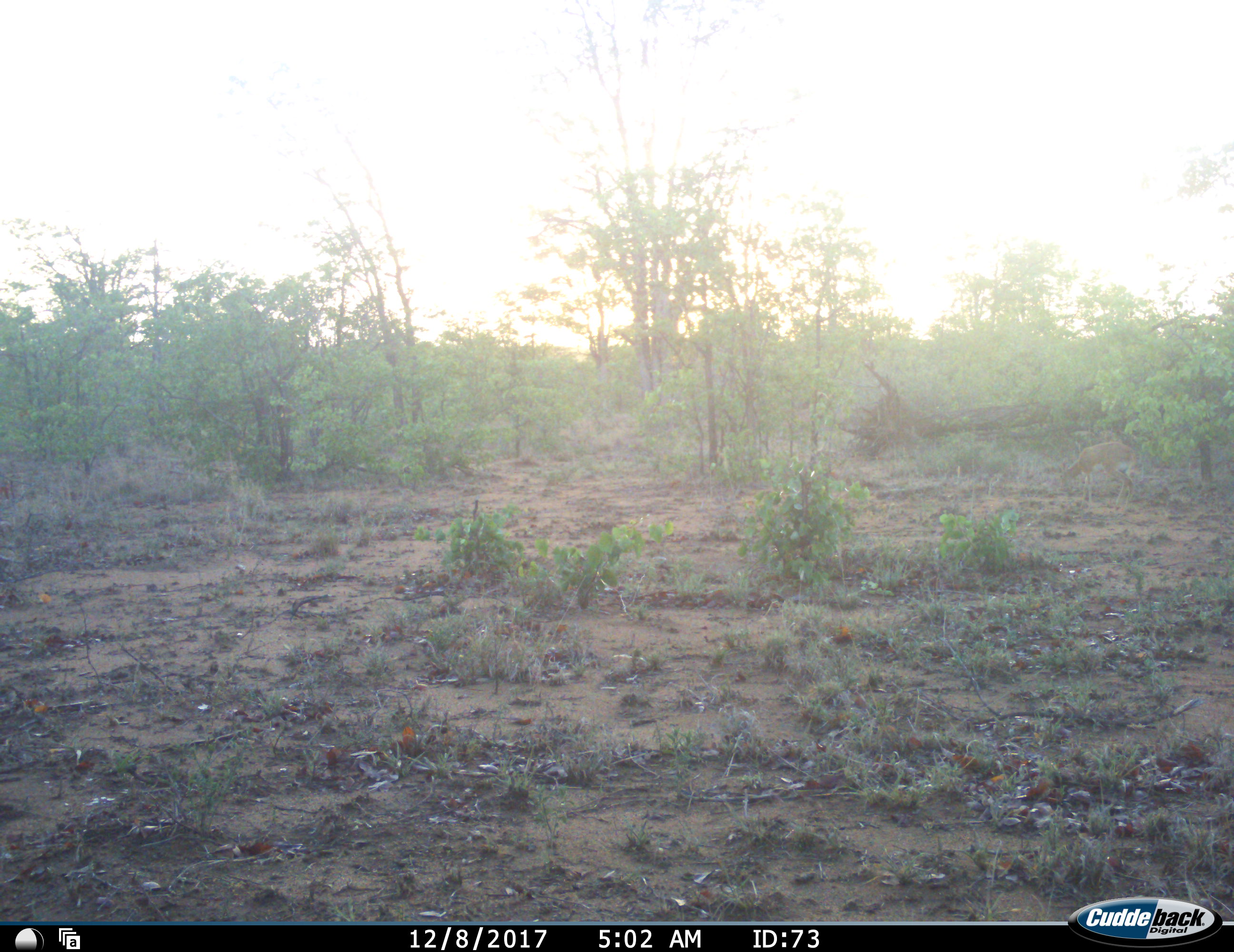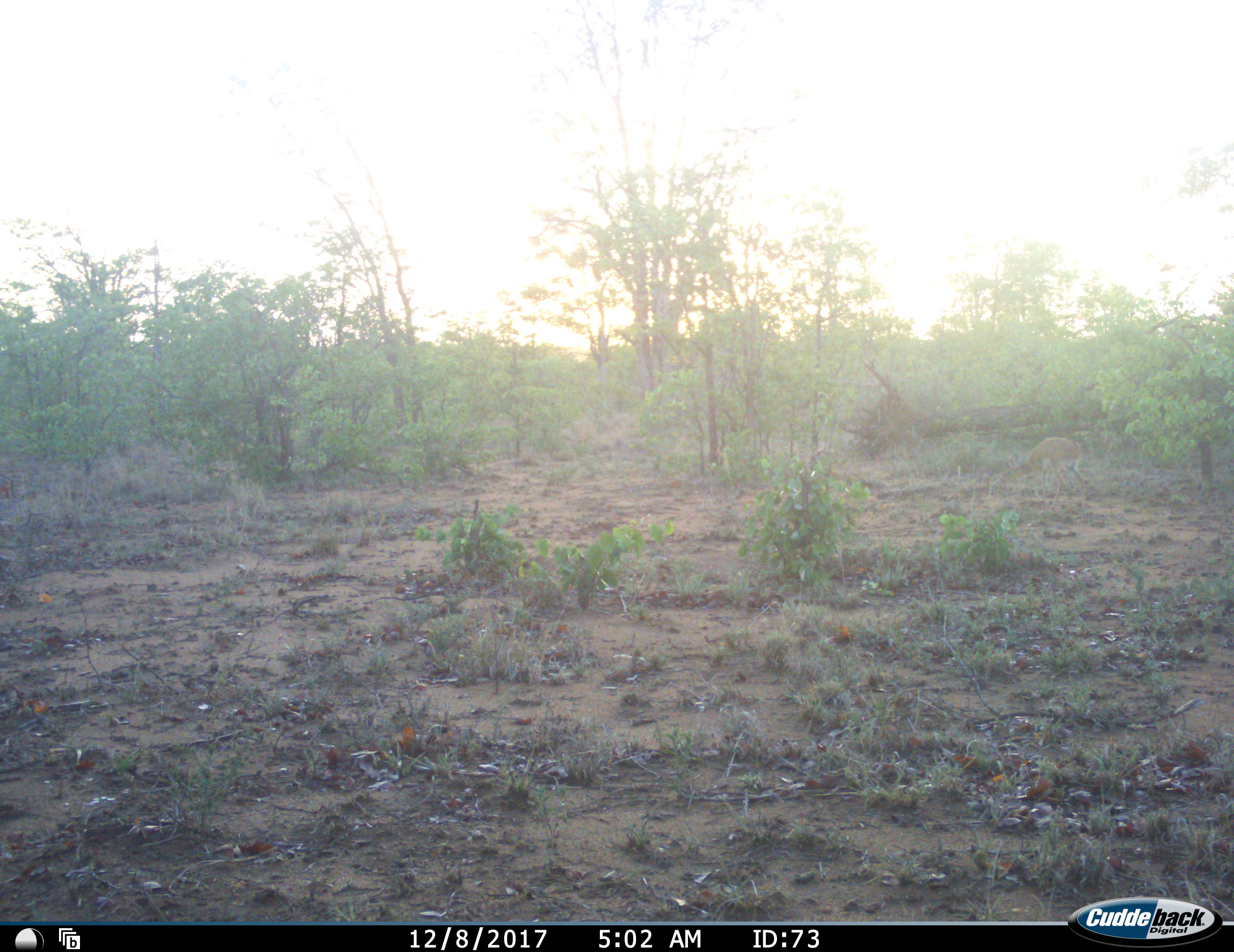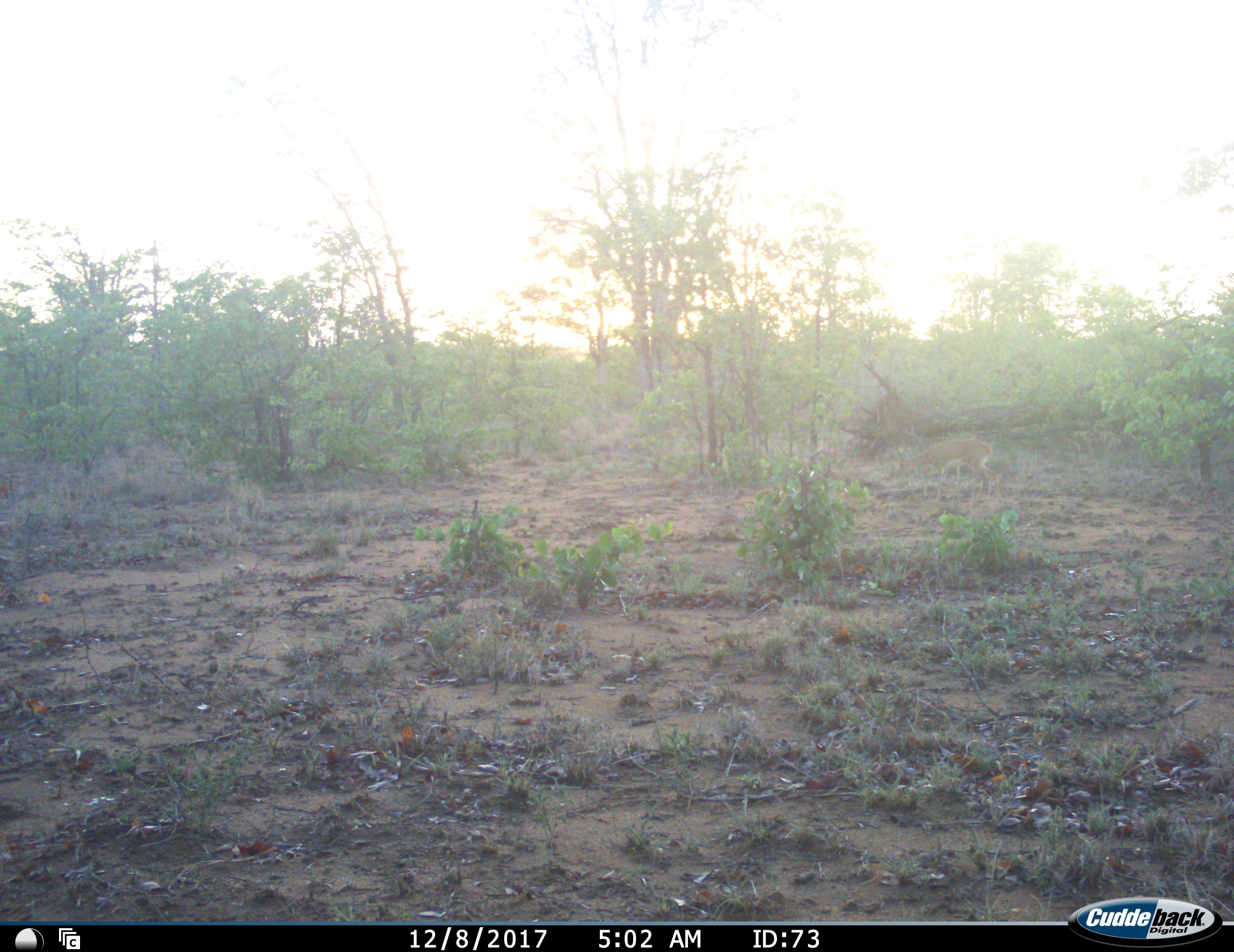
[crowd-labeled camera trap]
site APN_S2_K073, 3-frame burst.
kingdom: Animalia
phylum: Chordata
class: Mammalia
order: Artiodactyla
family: Bovidae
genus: Aepyceros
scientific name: Aepyceros melampus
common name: impala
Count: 1.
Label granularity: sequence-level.